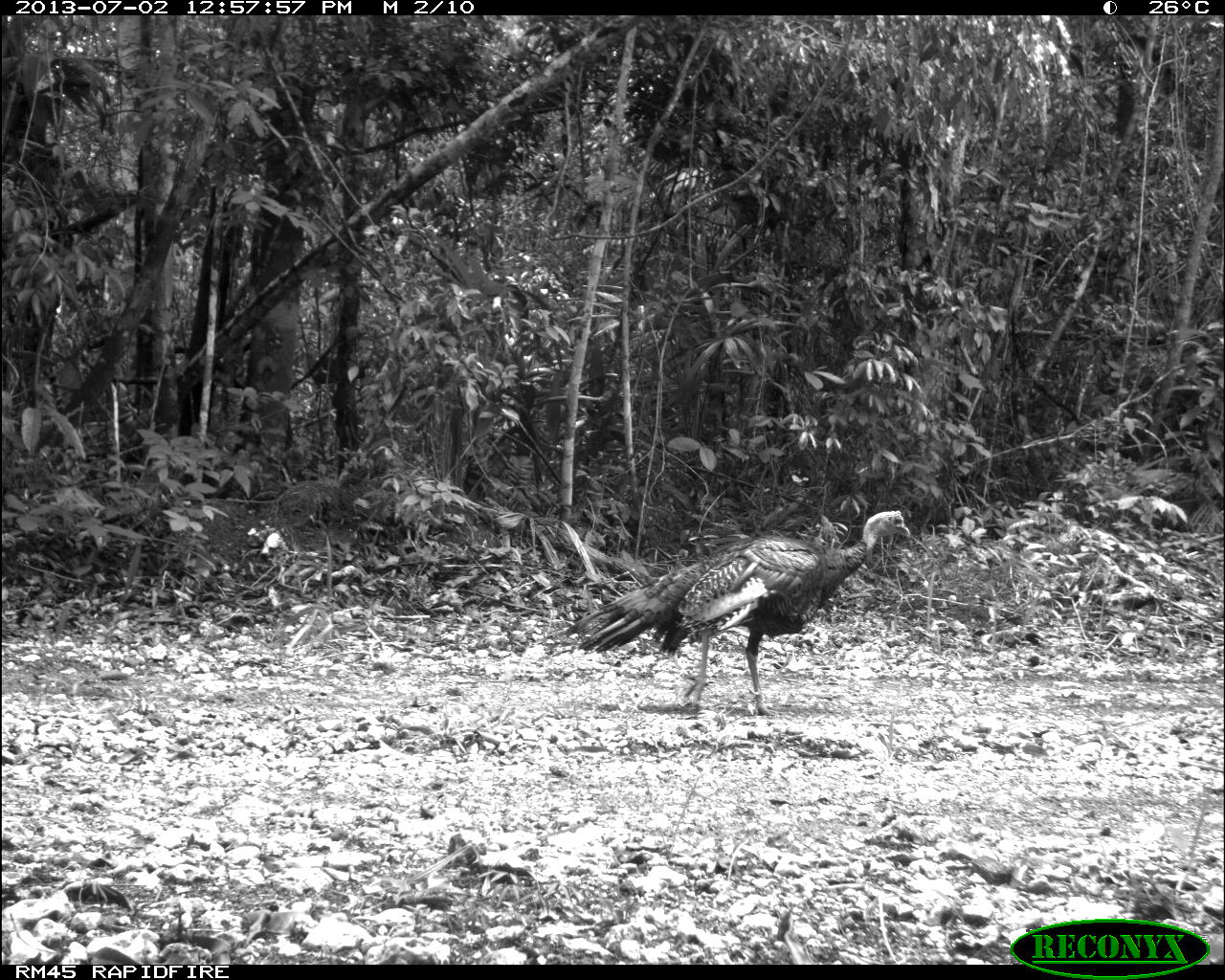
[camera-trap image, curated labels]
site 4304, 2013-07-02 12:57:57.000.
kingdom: Animalia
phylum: Chordata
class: Aves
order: Galliformes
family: Phasianidae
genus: Meleagris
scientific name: Meleagris ocellata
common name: ocellated turkey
Meleagris ocellata (ocellated turkey), count 2.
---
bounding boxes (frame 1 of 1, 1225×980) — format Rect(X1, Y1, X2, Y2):
meleagris ocellata: Rect(557, 509, 910, 718)